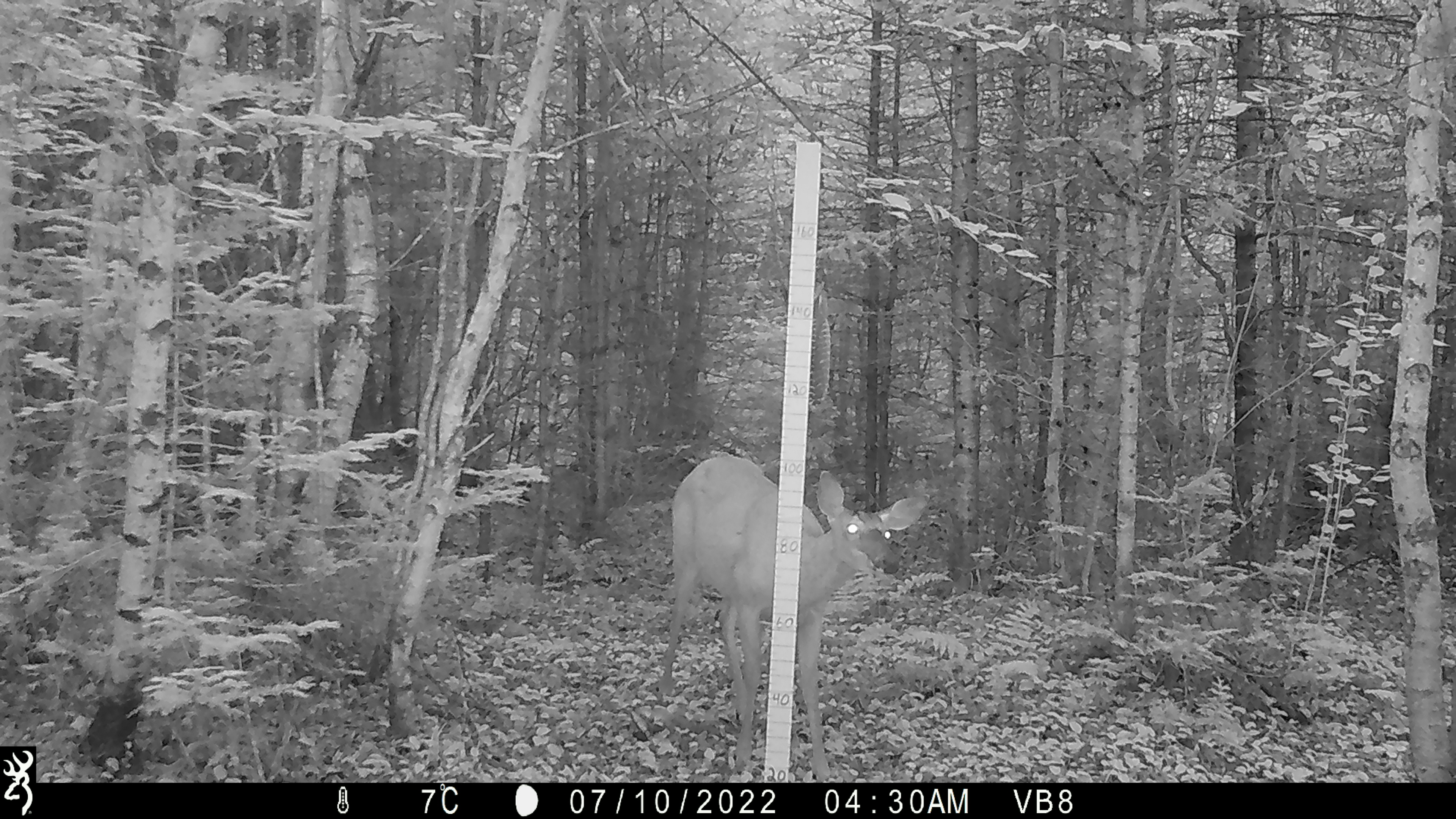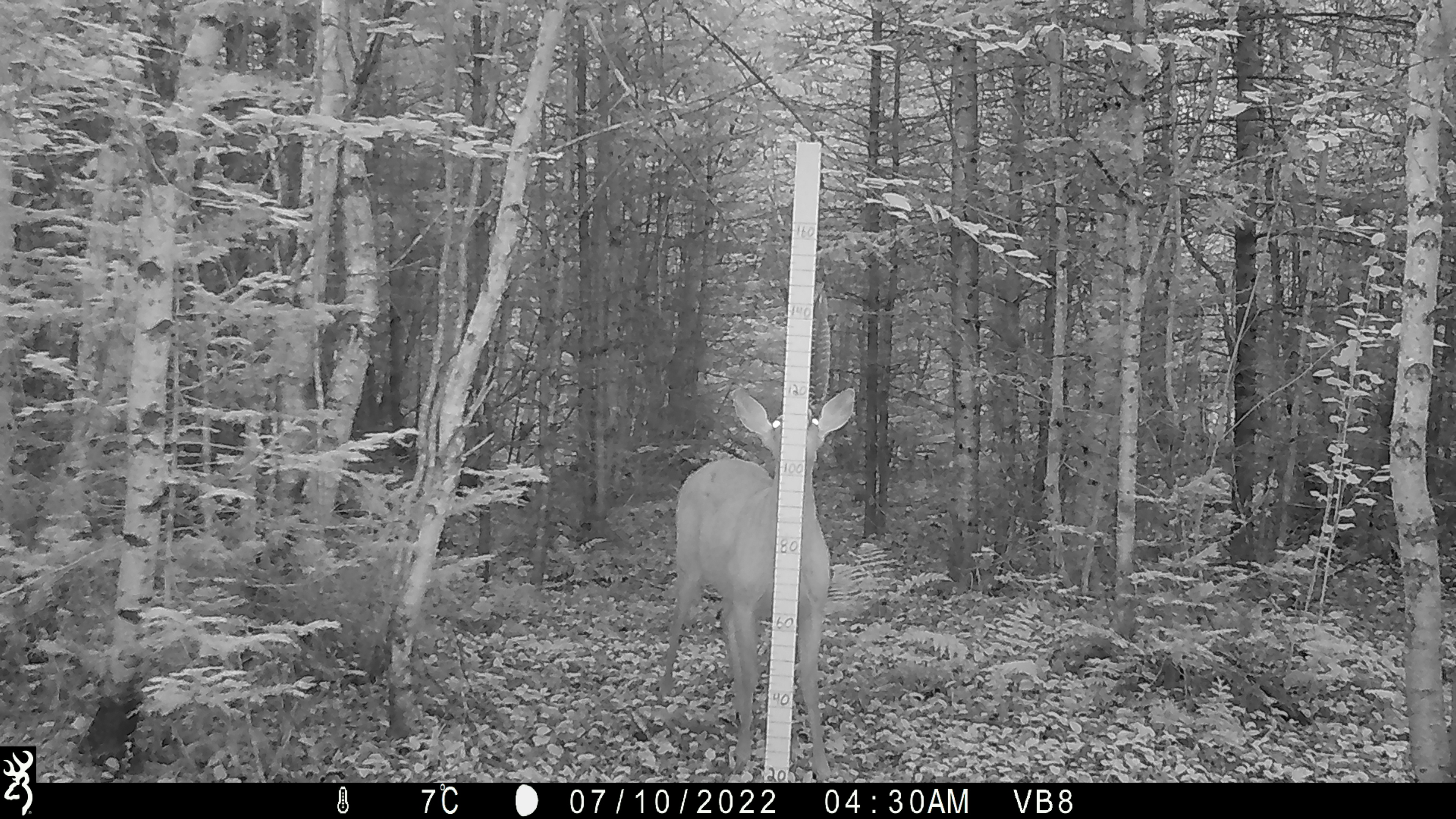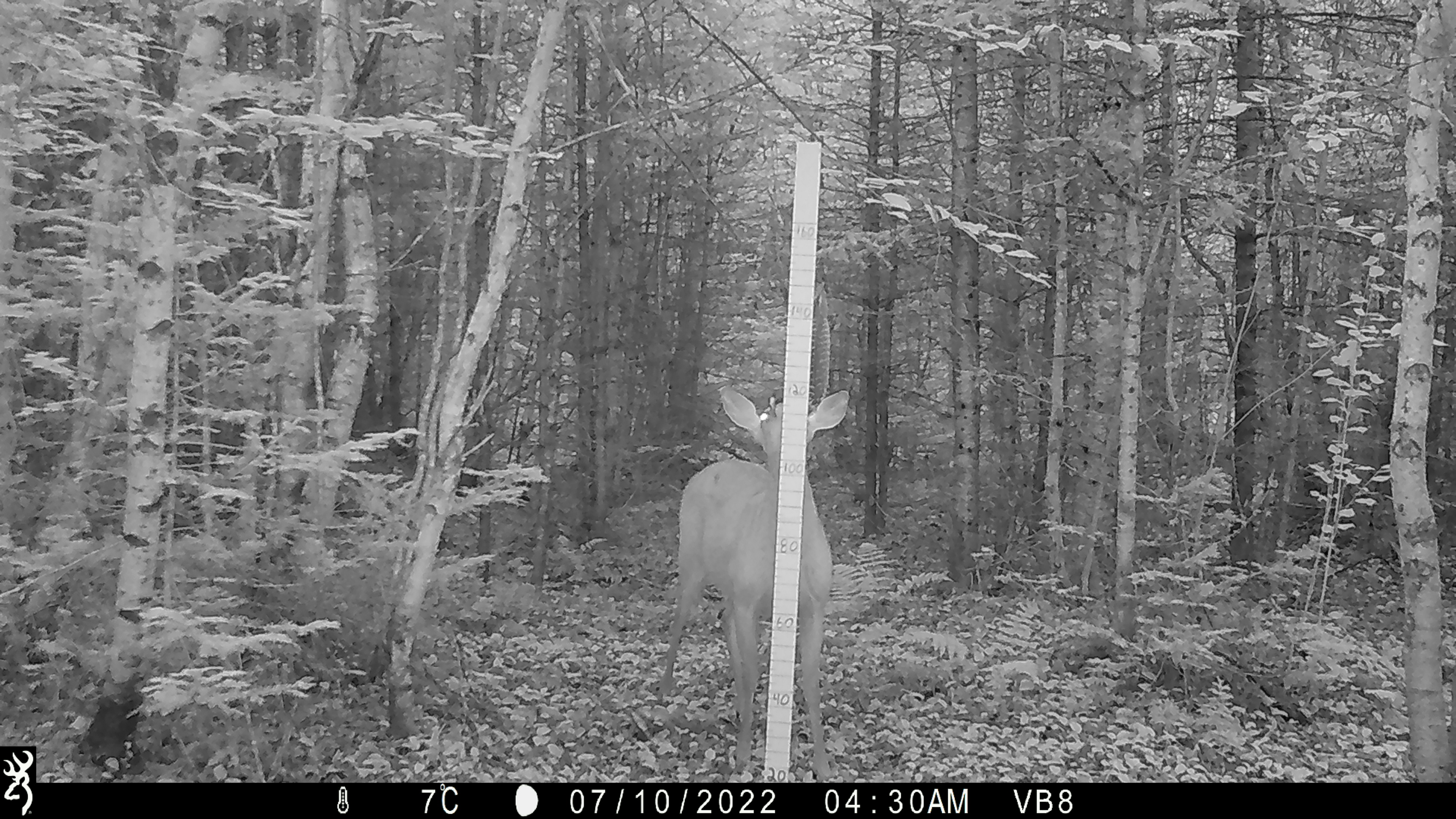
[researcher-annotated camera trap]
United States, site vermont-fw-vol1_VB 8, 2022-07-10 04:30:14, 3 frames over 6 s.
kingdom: Animalia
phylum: Chordata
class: Mammalia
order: Artiodactyla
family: Cervidae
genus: Odocoileus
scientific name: Odocoileus virginianus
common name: white-tailed deer